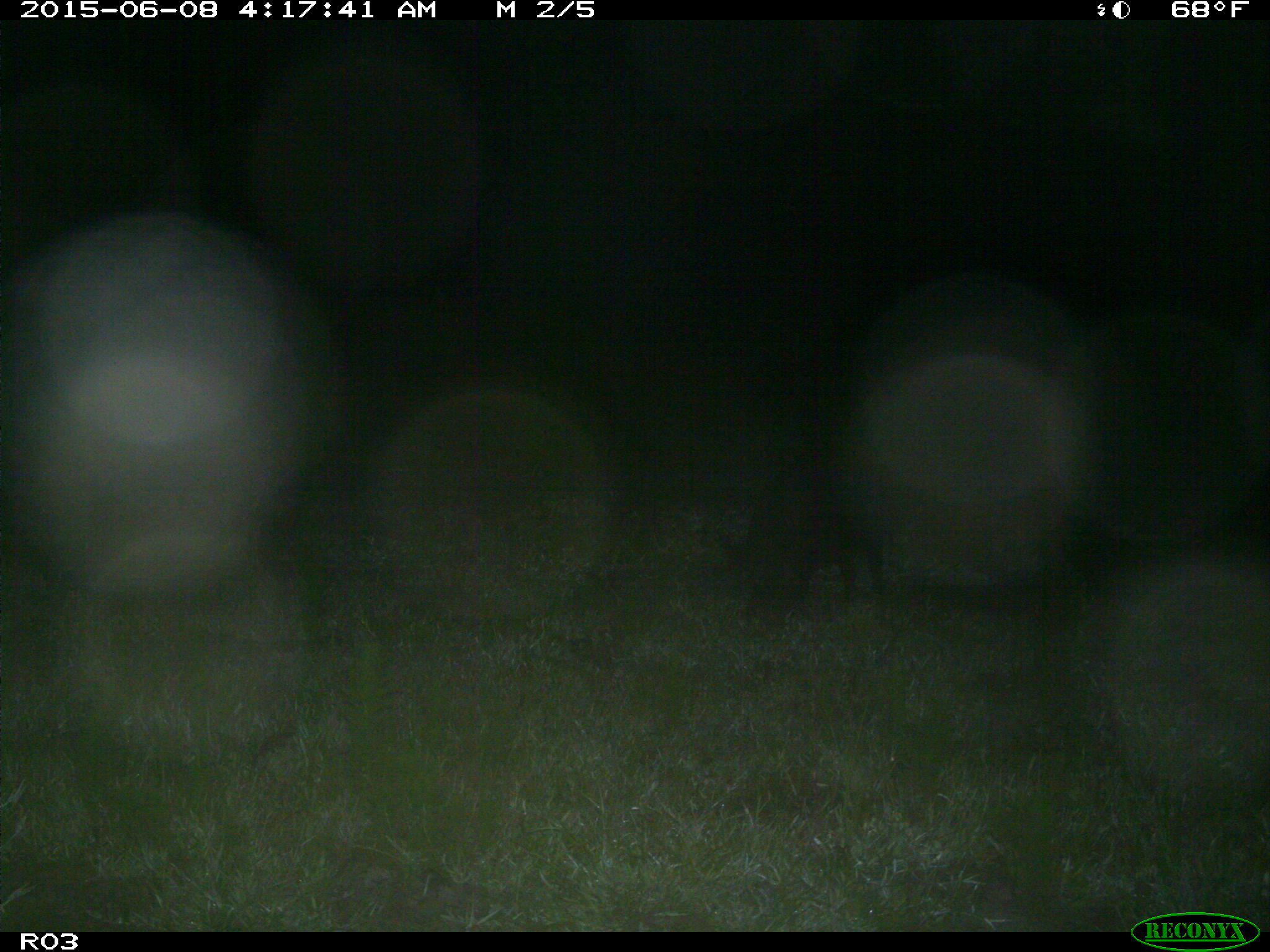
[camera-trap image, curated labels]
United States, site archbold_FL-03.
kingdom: Animalia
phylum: Chordata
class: Mammalia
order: Artiodactyla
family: Suidae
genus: Sus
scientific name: Sus scrofa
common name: wild boar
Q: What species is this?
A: Sus scrofa (wild boar).